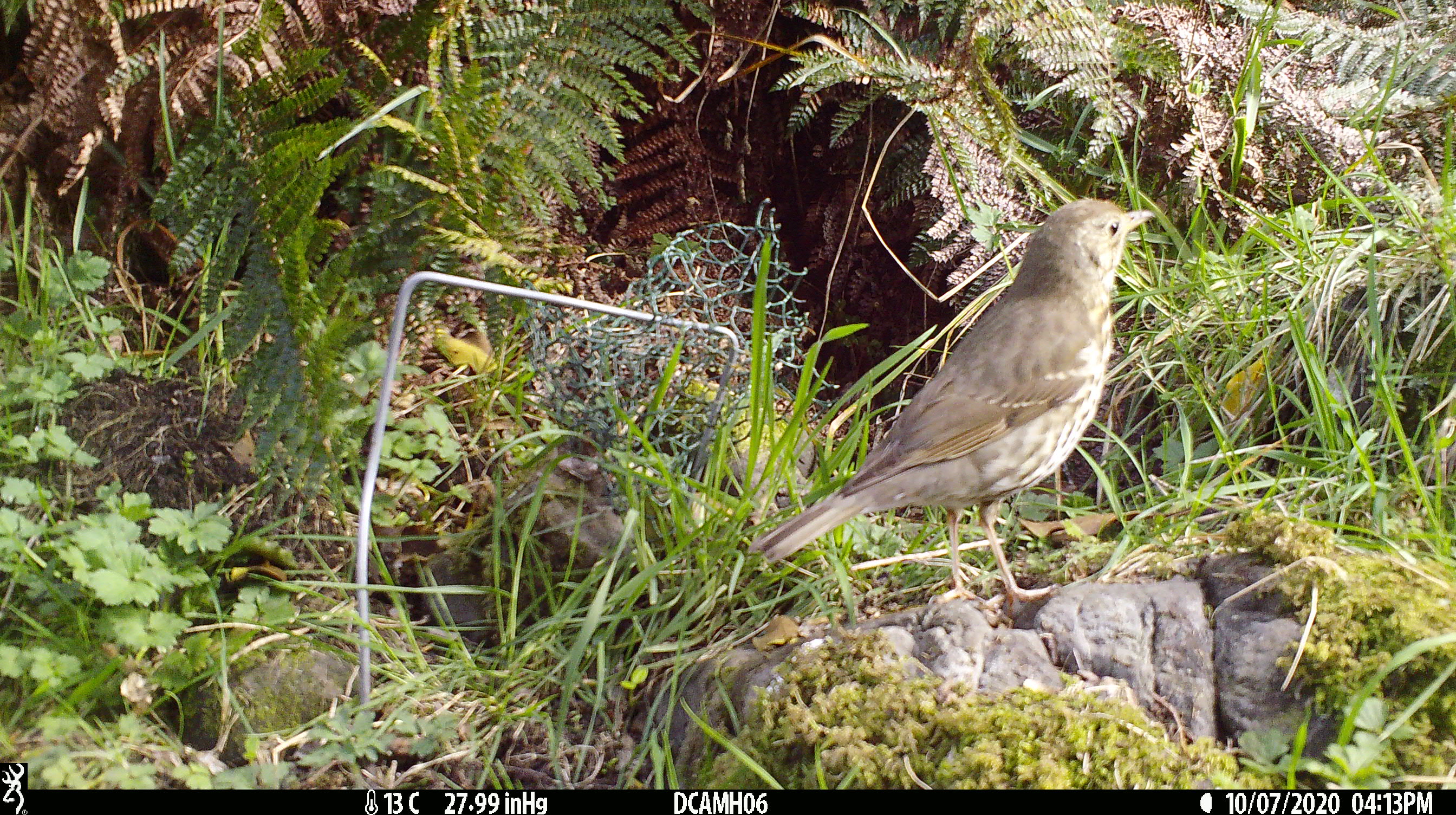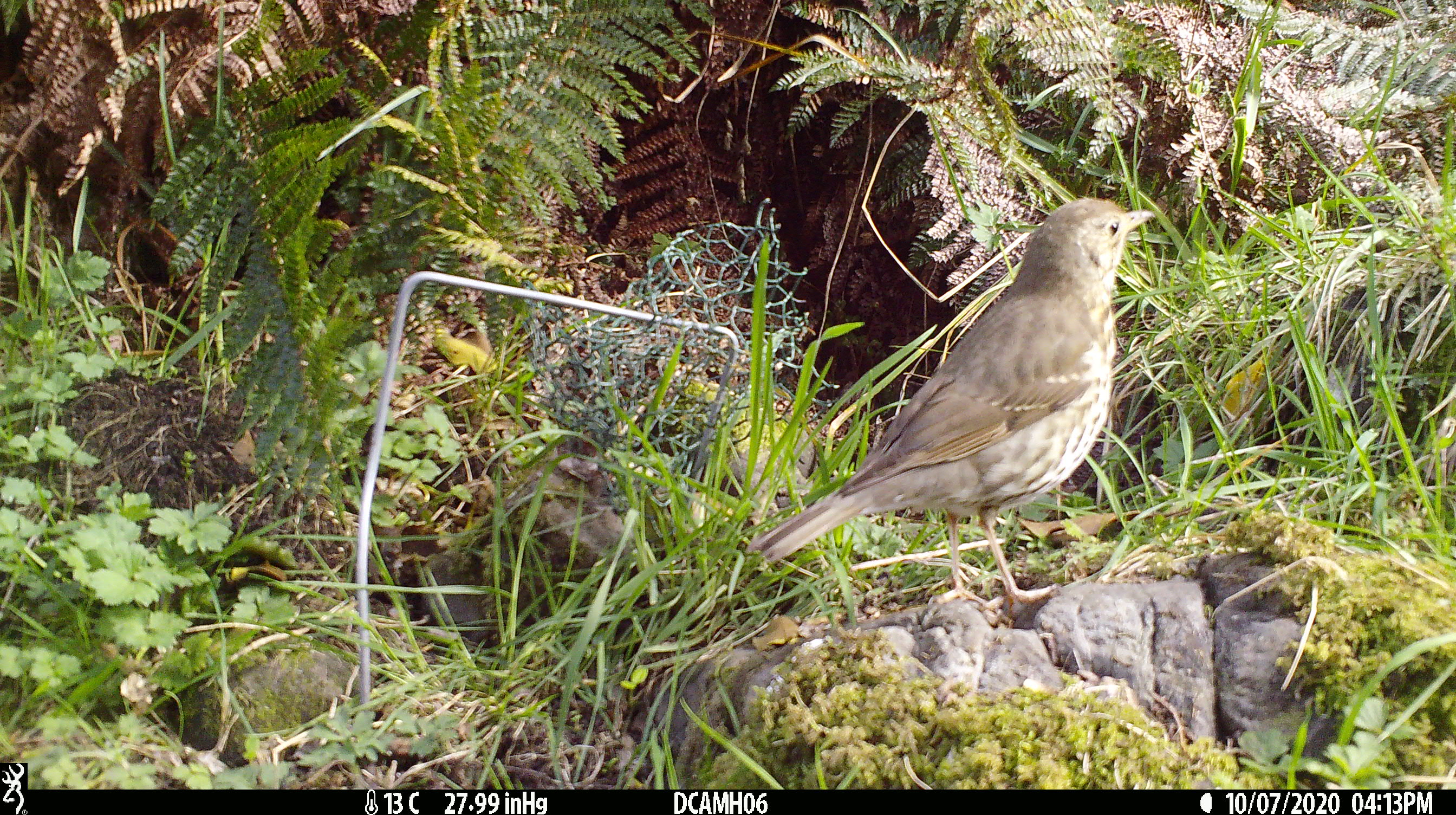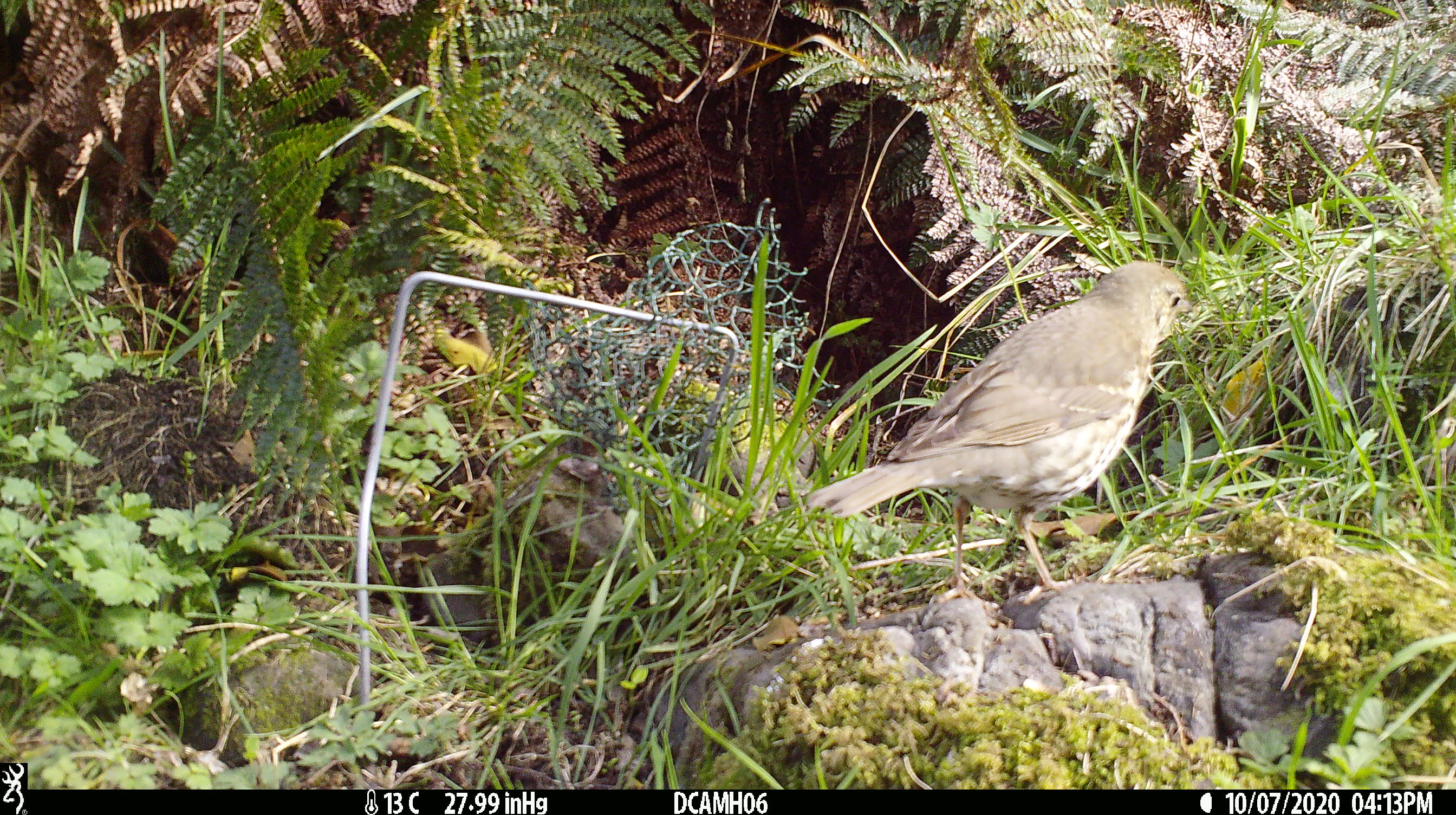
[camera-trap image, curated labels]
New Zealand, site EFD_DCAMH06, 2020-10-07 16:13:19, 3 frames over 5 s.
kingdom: Animalia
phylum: Chordata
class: Aves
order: Passeriformes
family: Turdidae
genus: Turdus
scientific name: Turdus philomelos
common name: song thrush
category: thrush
Thrush (song thrush) (Turdus philomelos).